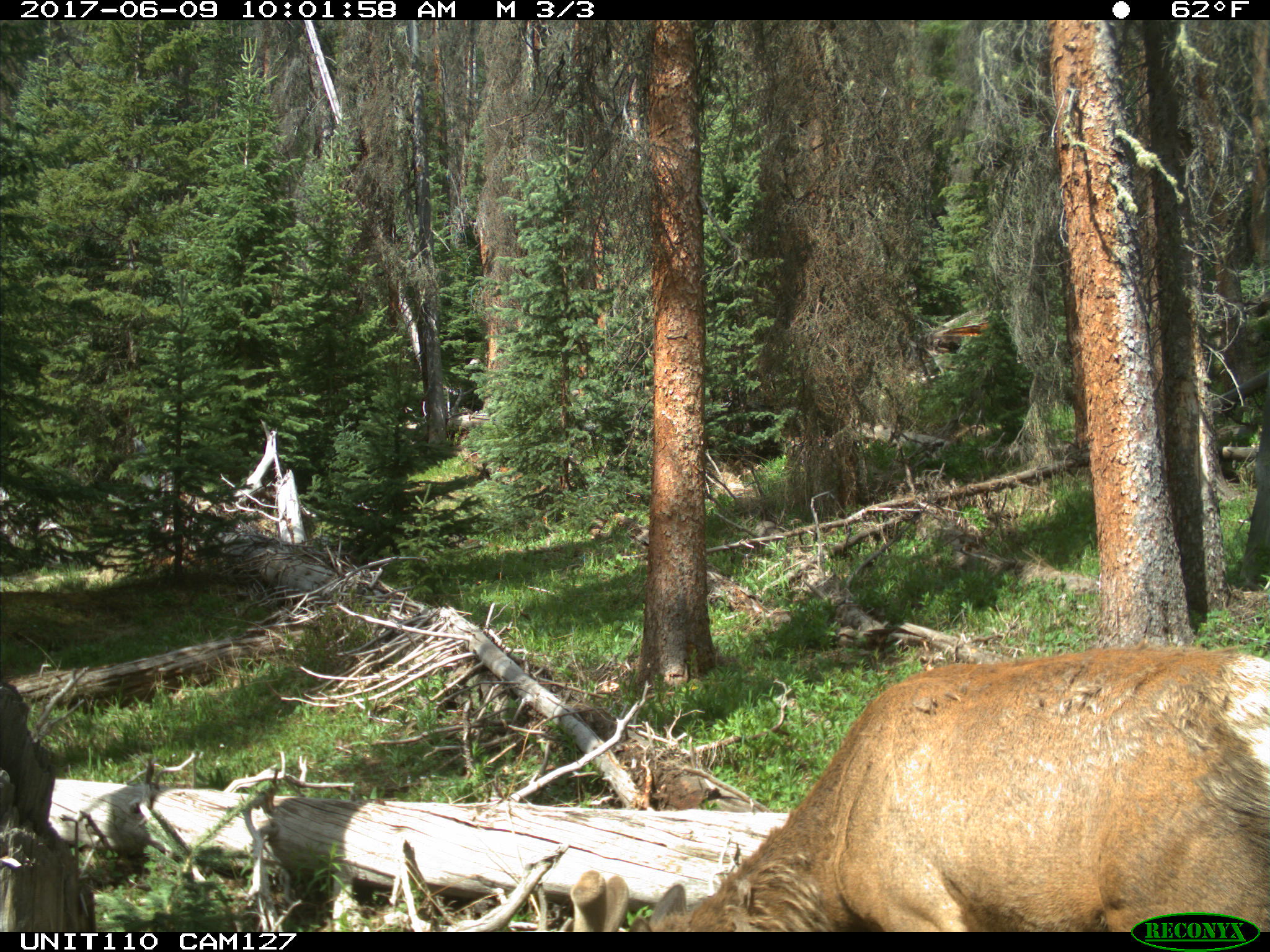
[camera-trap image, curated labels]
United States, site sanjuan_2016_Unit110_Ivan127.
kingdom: Animalia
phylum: Chordata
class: Mammalia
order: Artiodactyla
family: Cervidae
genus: Cervus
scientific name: Cervus elaphus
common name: red deer